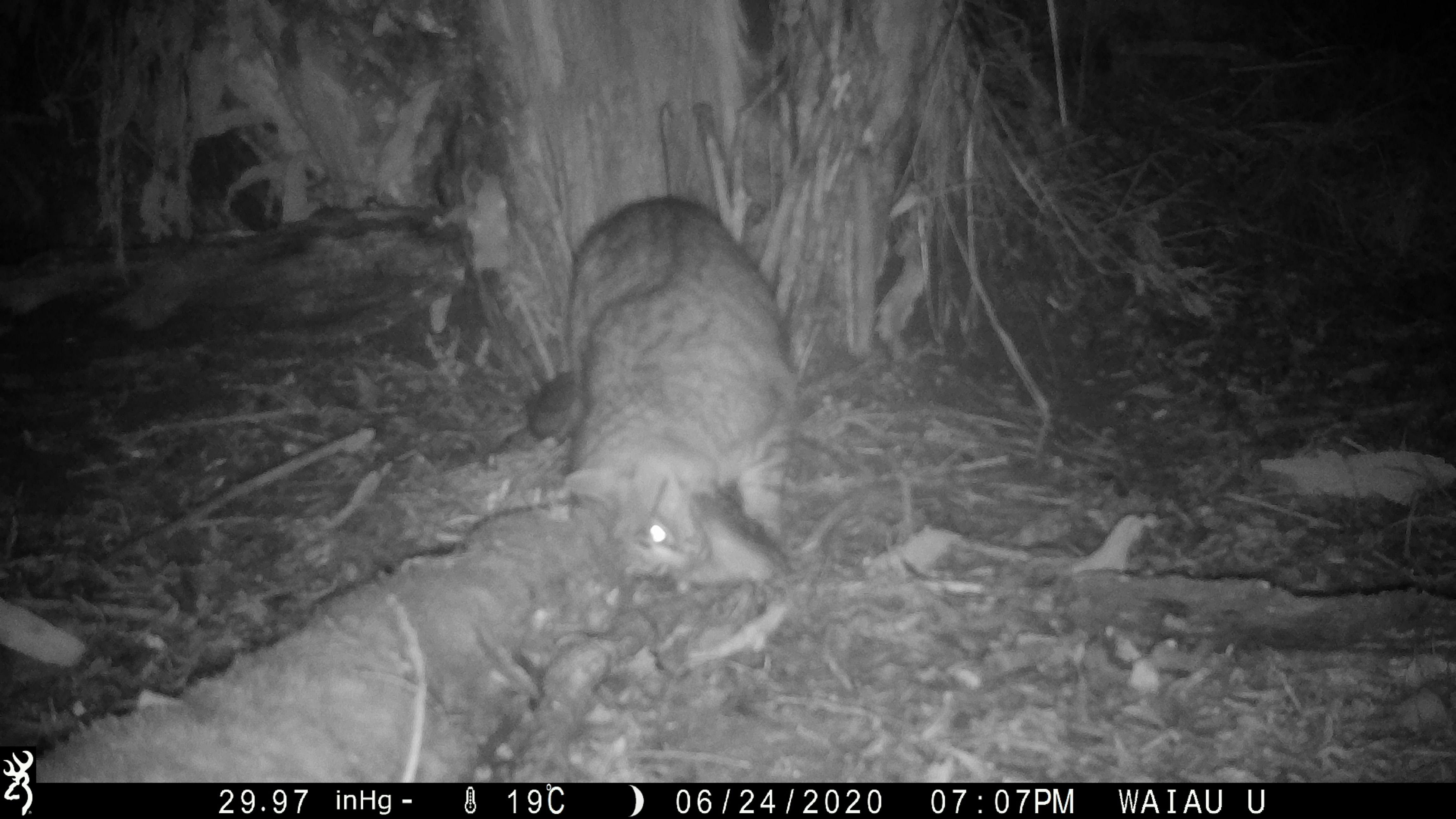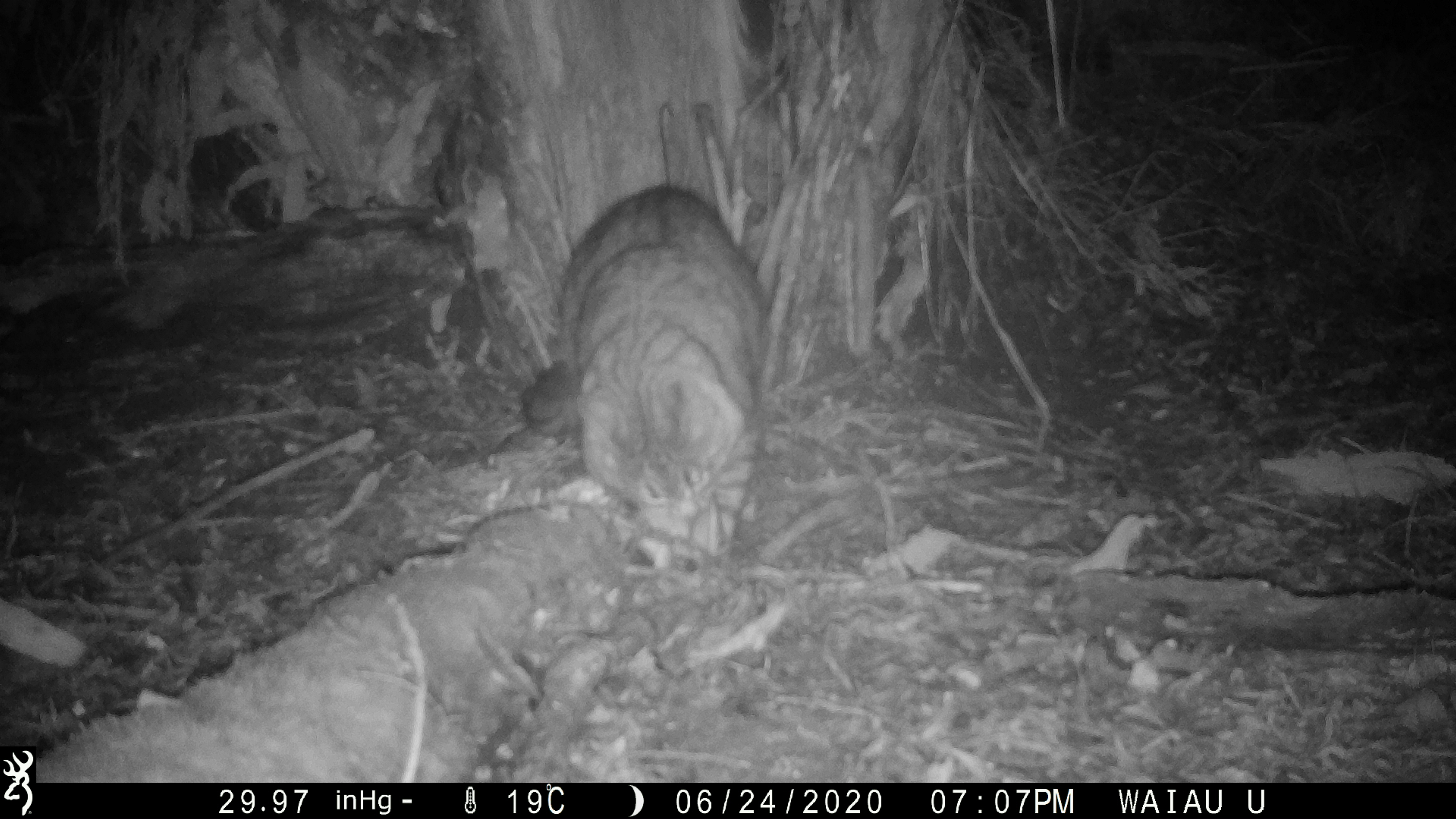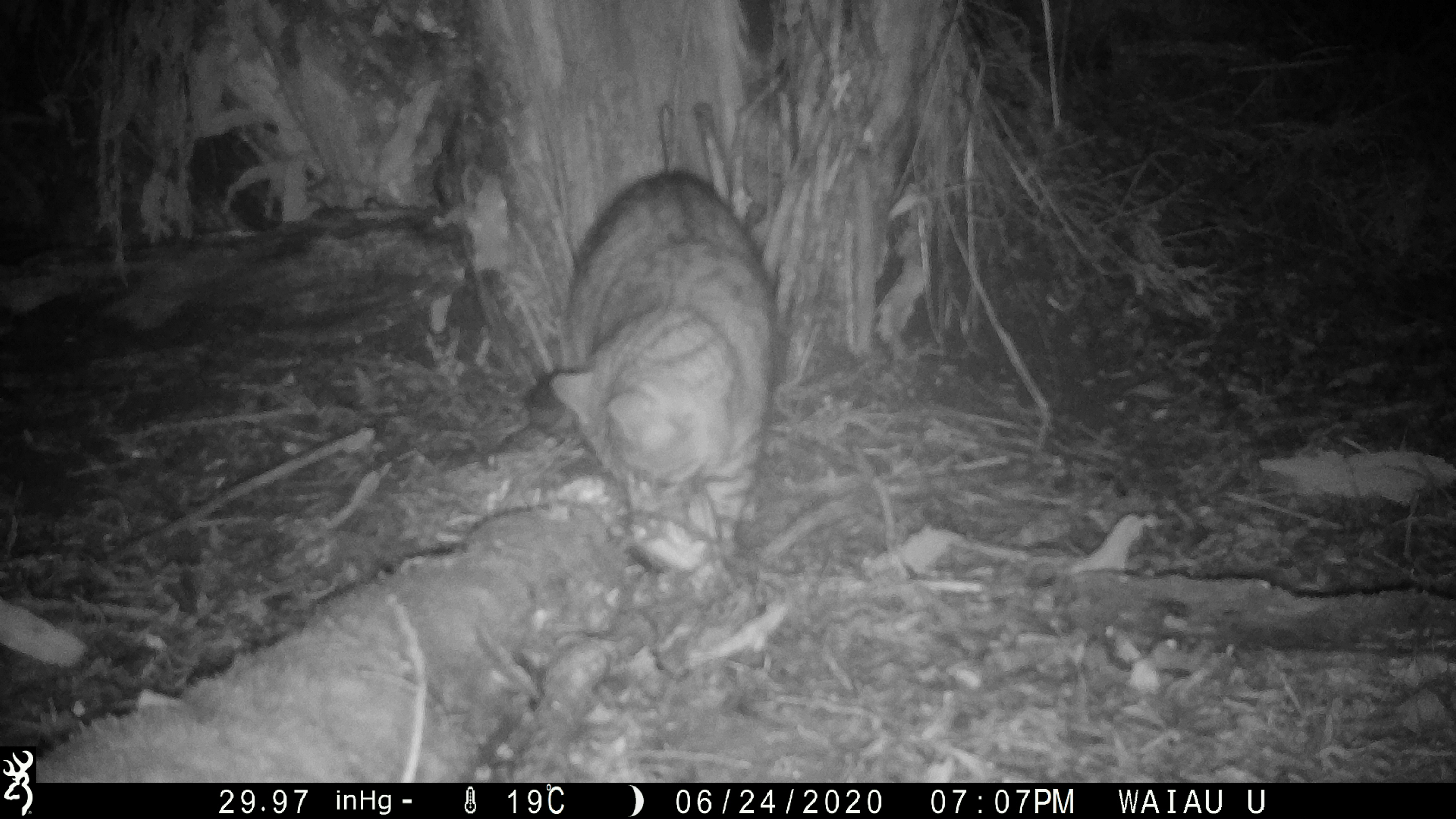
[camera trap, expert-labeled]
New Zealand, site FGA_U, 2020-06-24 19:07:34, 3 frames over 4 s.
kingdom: Animalia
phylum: Chordata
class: Mammalia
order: Carnivora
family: Felidae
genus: Felis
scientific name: Felis catus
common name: domestic cat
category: cat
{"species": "cat (domestic cat) (Felis catus)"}